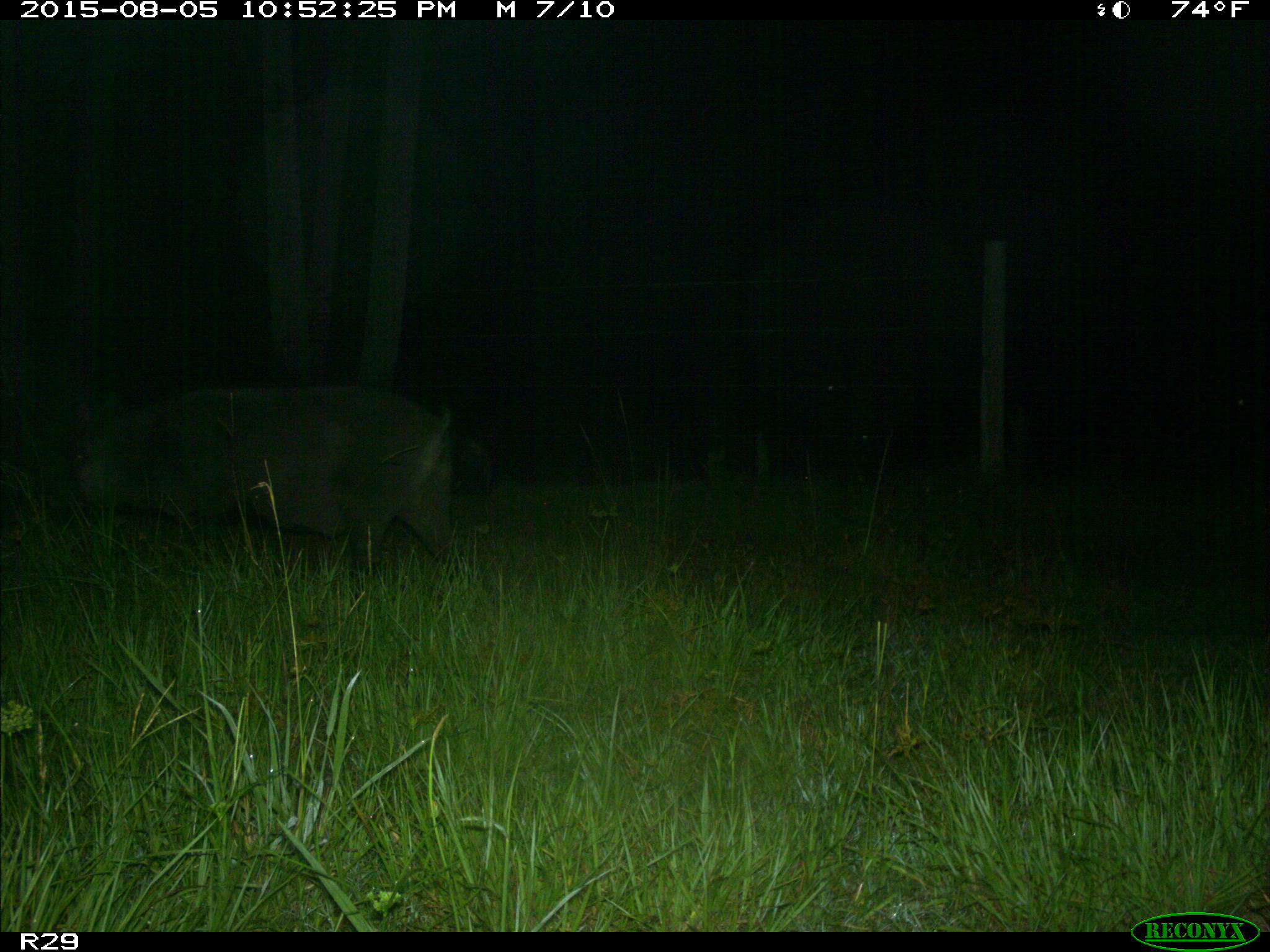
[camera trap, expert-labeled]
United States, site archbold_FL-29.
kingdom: Animalia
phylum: Chordata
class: Mammalia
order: Artiodactyla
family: Suidae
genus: Sus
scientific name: Sus scrofa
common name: wild boar